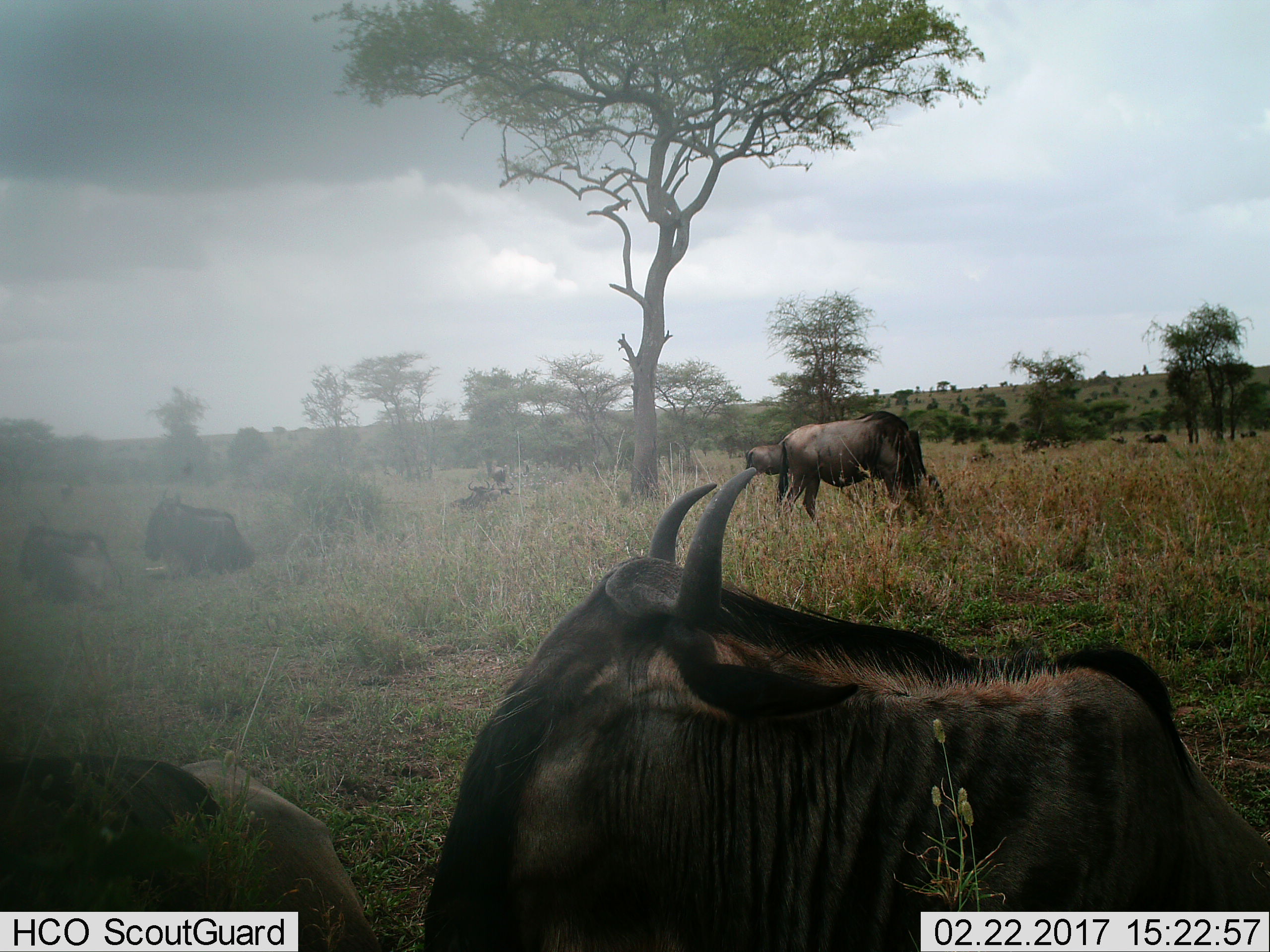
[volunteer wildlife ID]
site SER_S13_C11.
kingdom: Animalia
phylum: Chordata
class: Mammalia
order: Artiodactyla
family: Bovidae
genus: Connochaetes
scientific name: Connochaetes taurinus taurinus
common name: blue wildebeest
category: wildebeestblue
Wildebeestblue (blue wildebeest) (Connochaetes taurinus taurinus), count 7. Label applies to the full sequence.